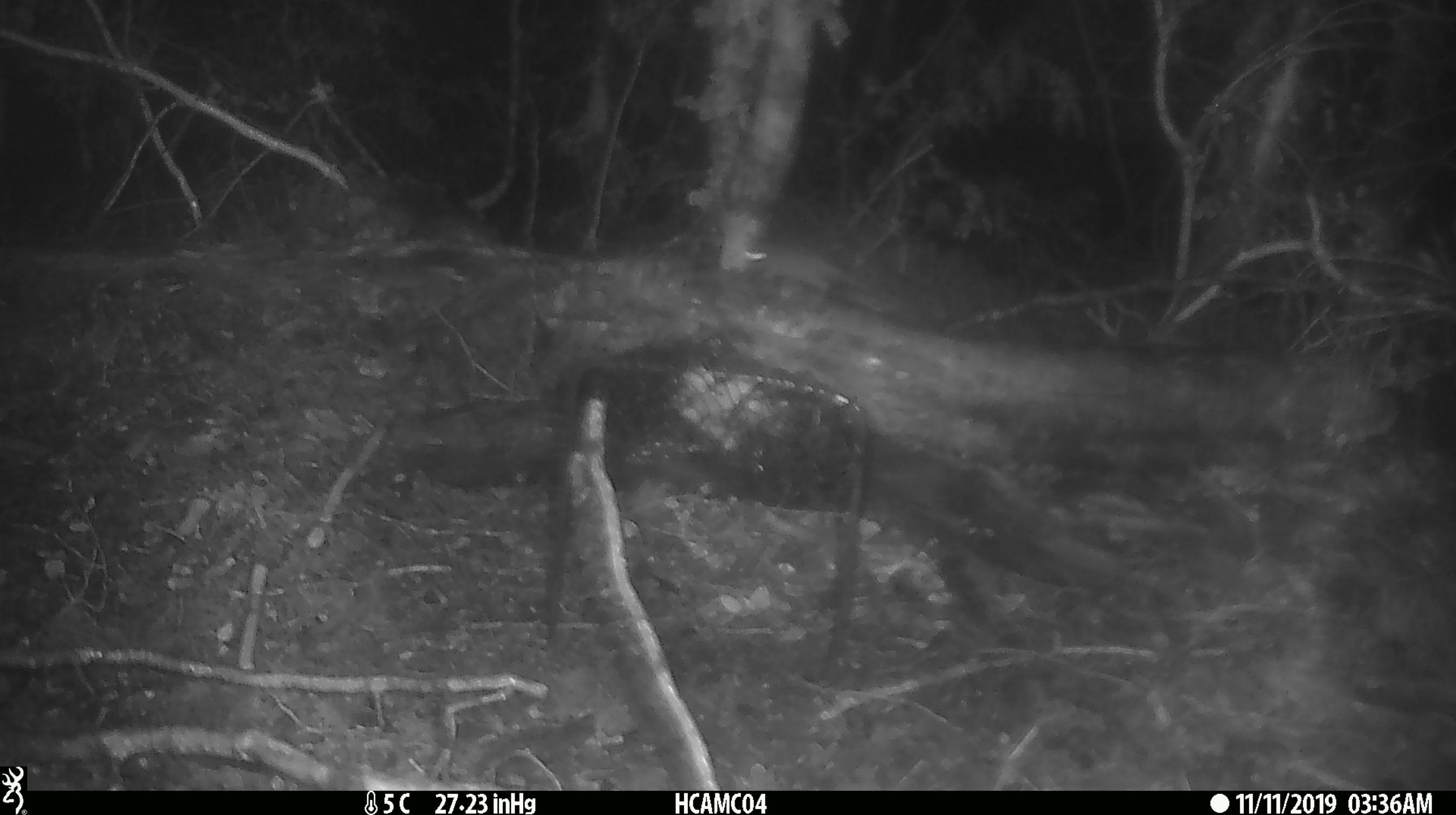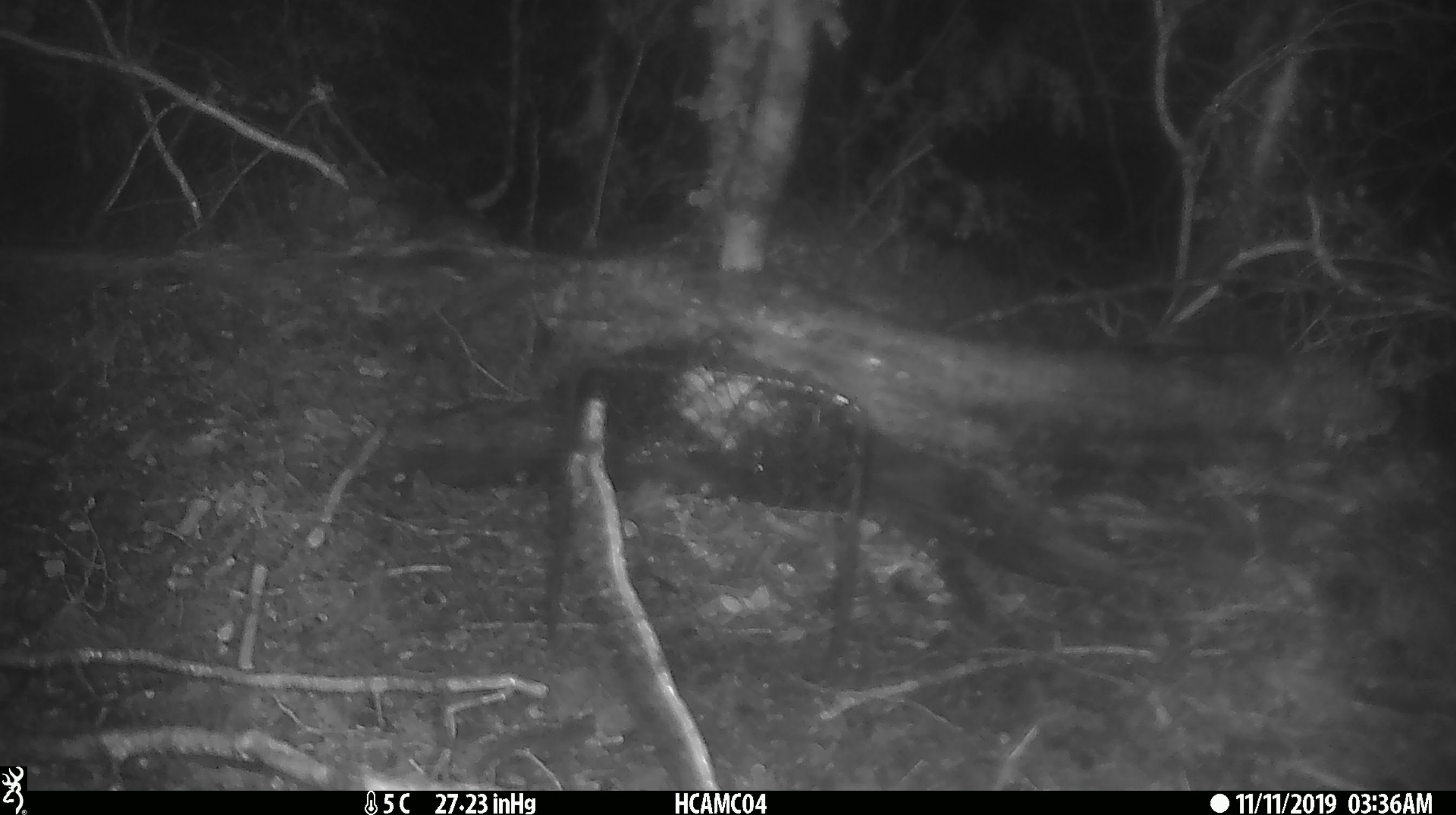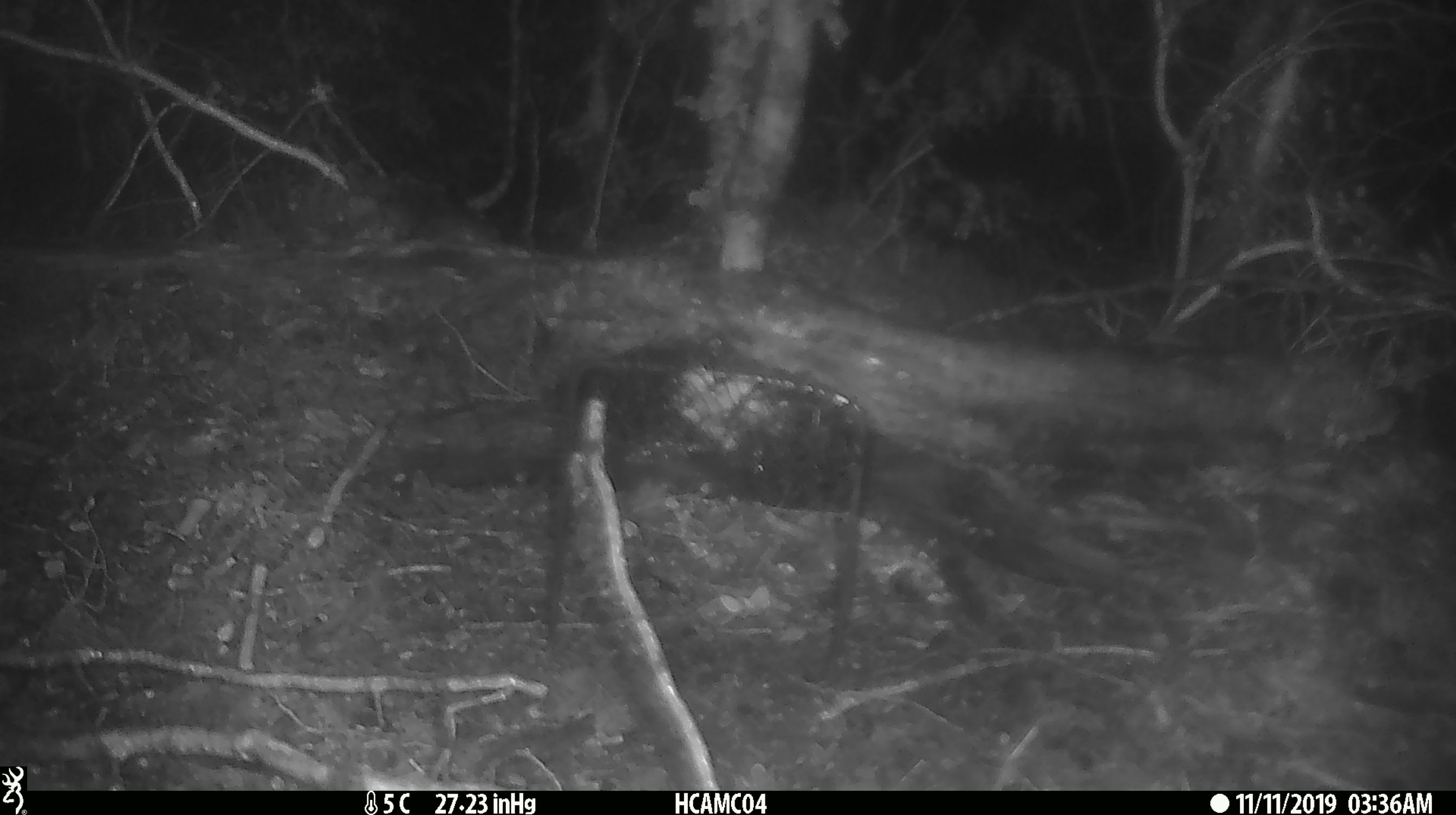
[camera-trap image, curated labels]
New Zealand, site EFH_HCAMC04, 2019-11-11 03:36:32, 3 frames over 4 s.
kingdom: Animalia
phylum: Chordata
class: Mammalia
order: Rodentia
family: Muridae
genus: Mus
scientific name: Mus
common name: mouse